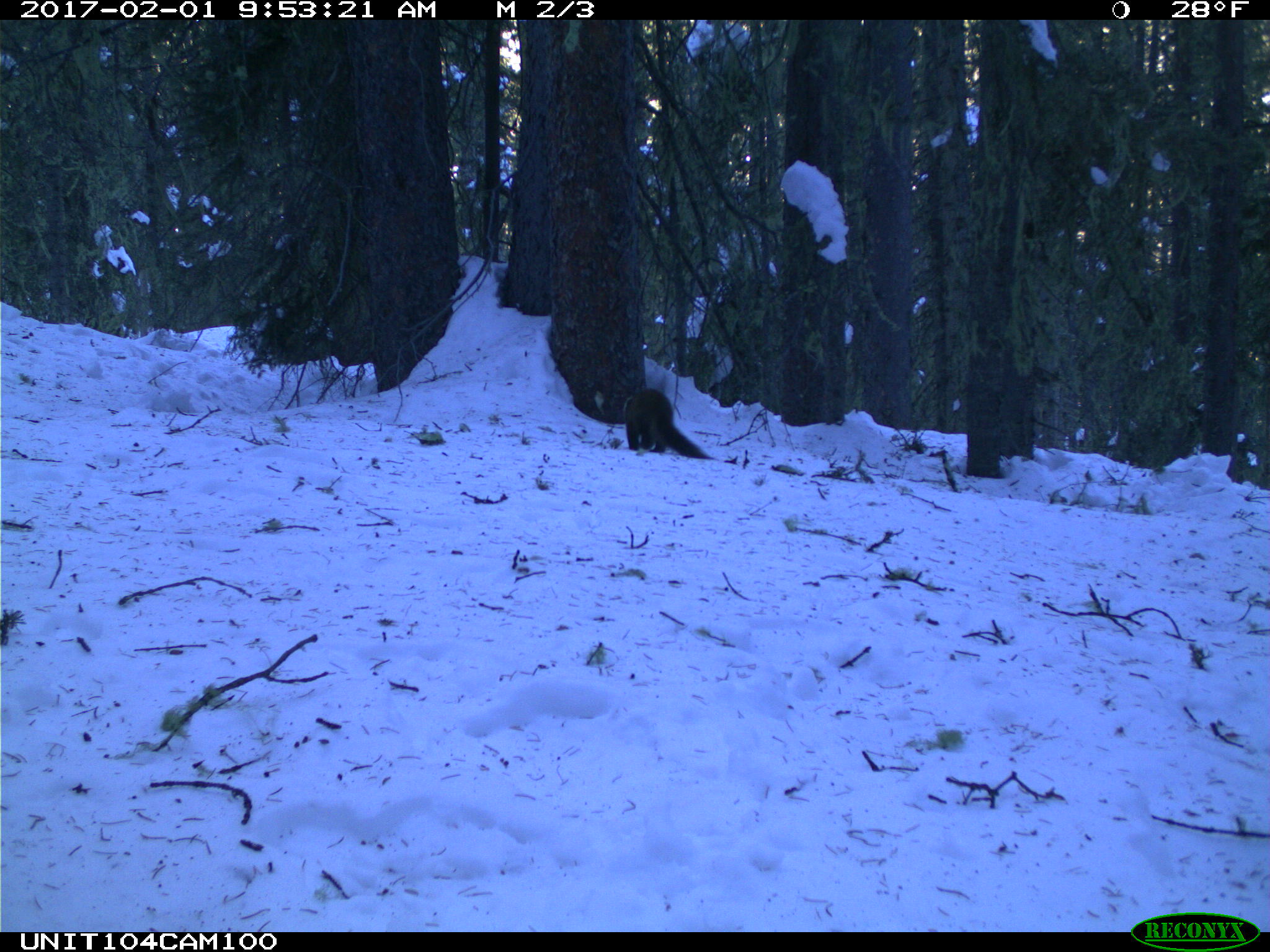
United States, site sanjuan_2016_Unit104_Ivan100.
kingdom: Animalia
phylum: Chordata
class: Mammalia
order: Carnivora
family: Mustelidae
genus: Martes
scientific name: Martes americana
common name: american marten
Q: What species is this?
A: Martes americana (american marten).